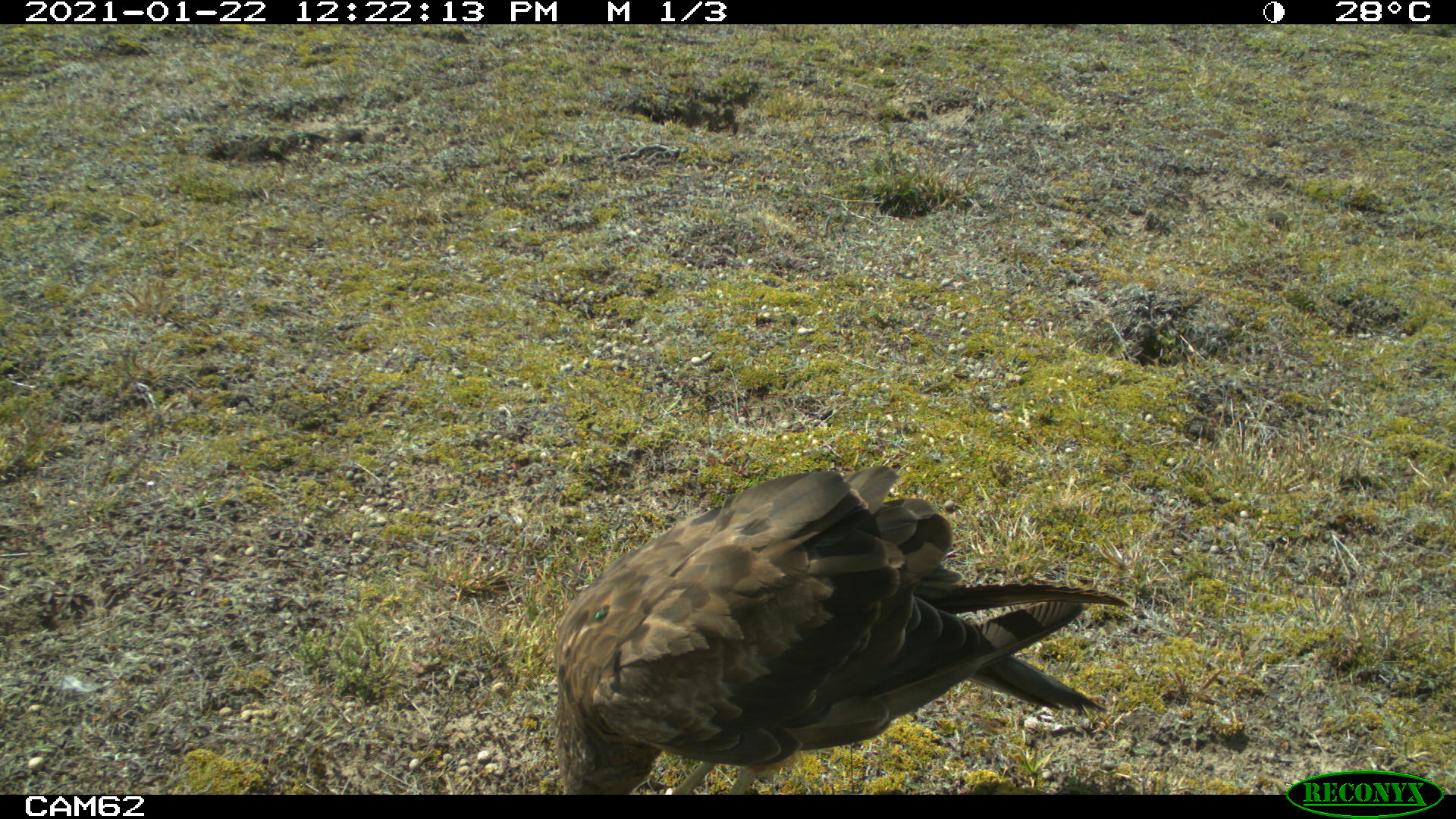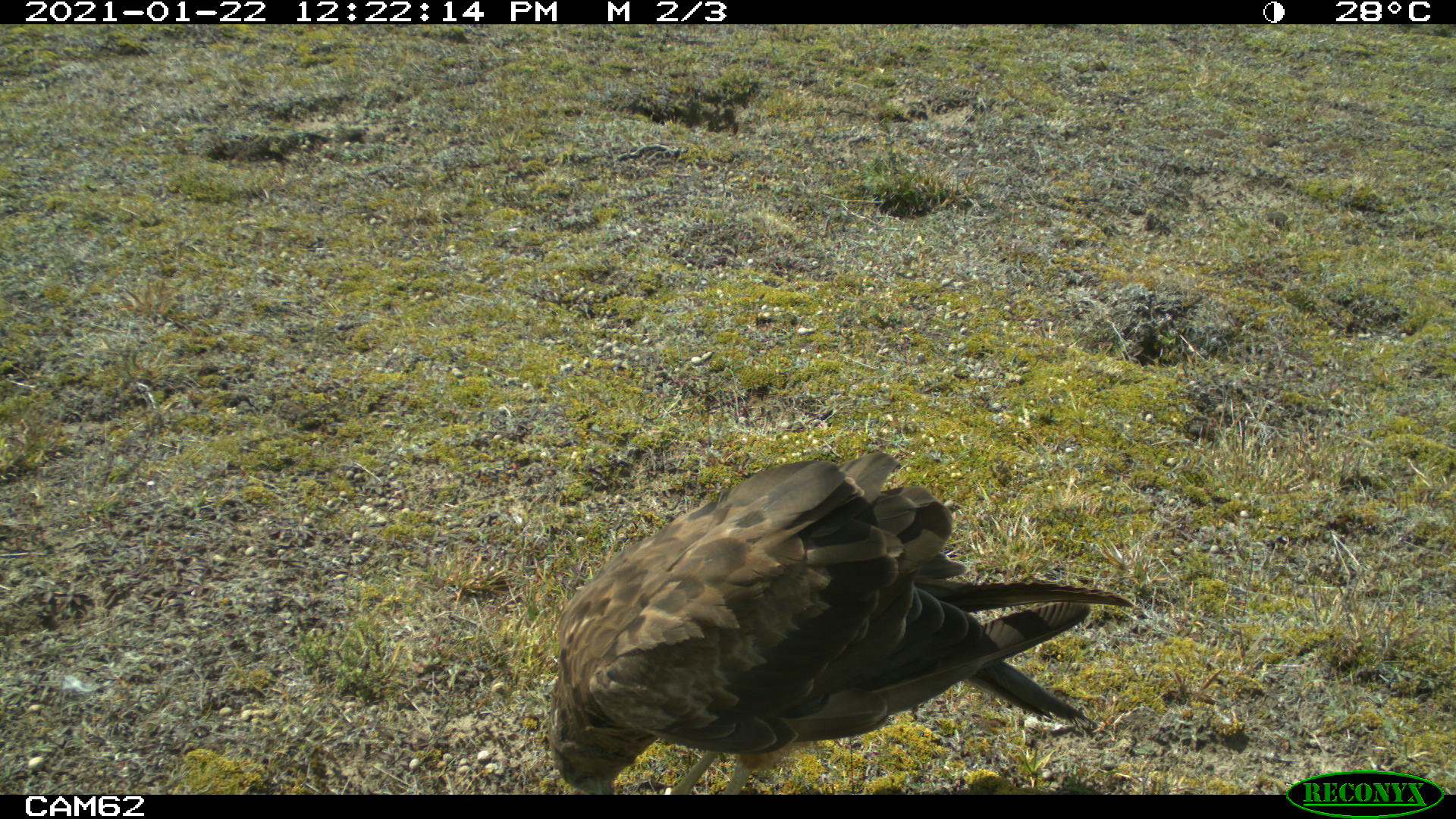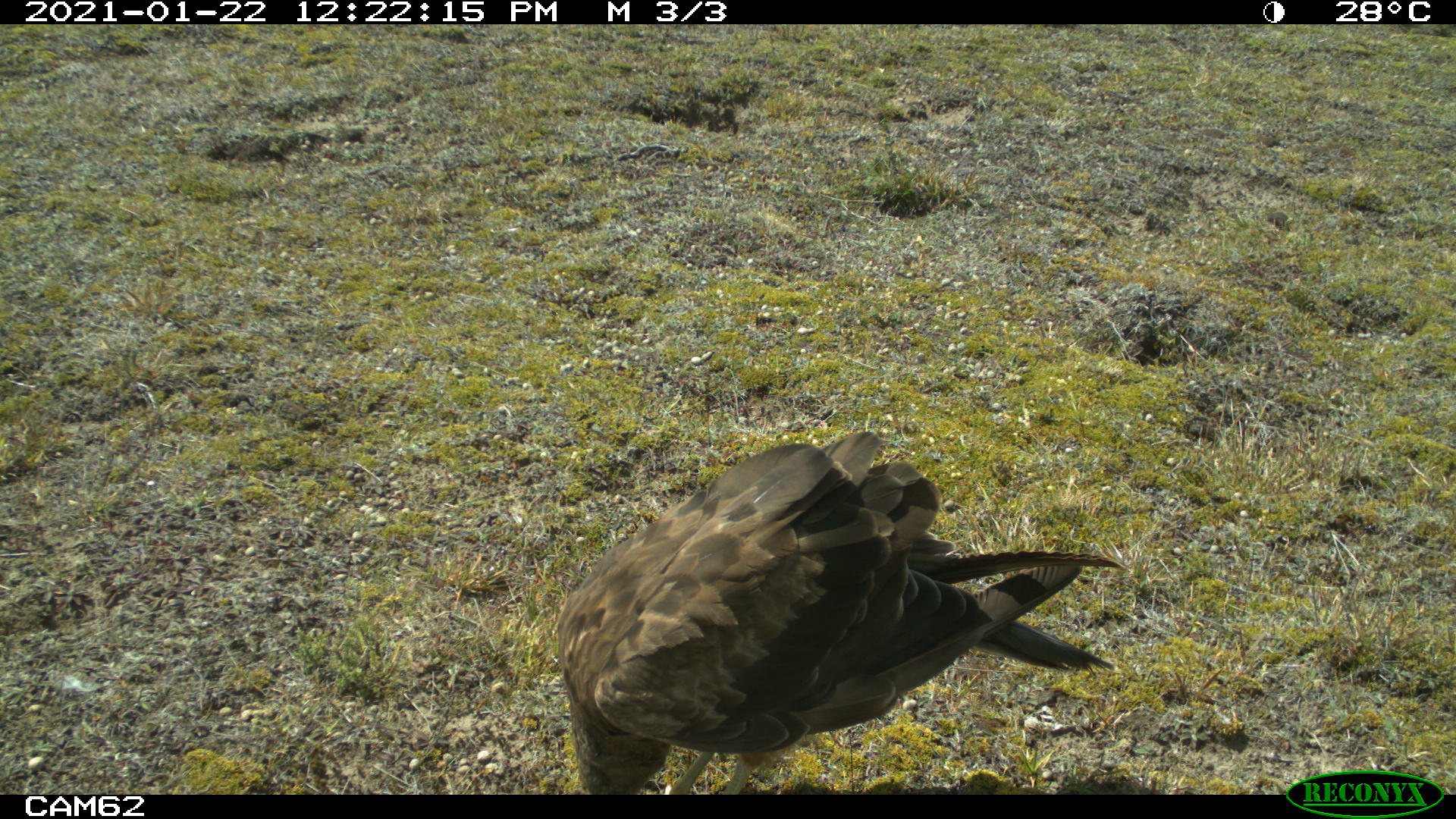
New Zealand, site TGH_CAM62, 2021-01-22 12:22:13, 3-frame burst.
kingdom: Animalia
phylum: Chordata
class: Aves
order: Accipitriformes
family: Accipitridae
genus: Circus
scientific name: Circus approximans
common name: swamp harrier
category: harrier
Harrier (swamp harrier) (Circus approximans).